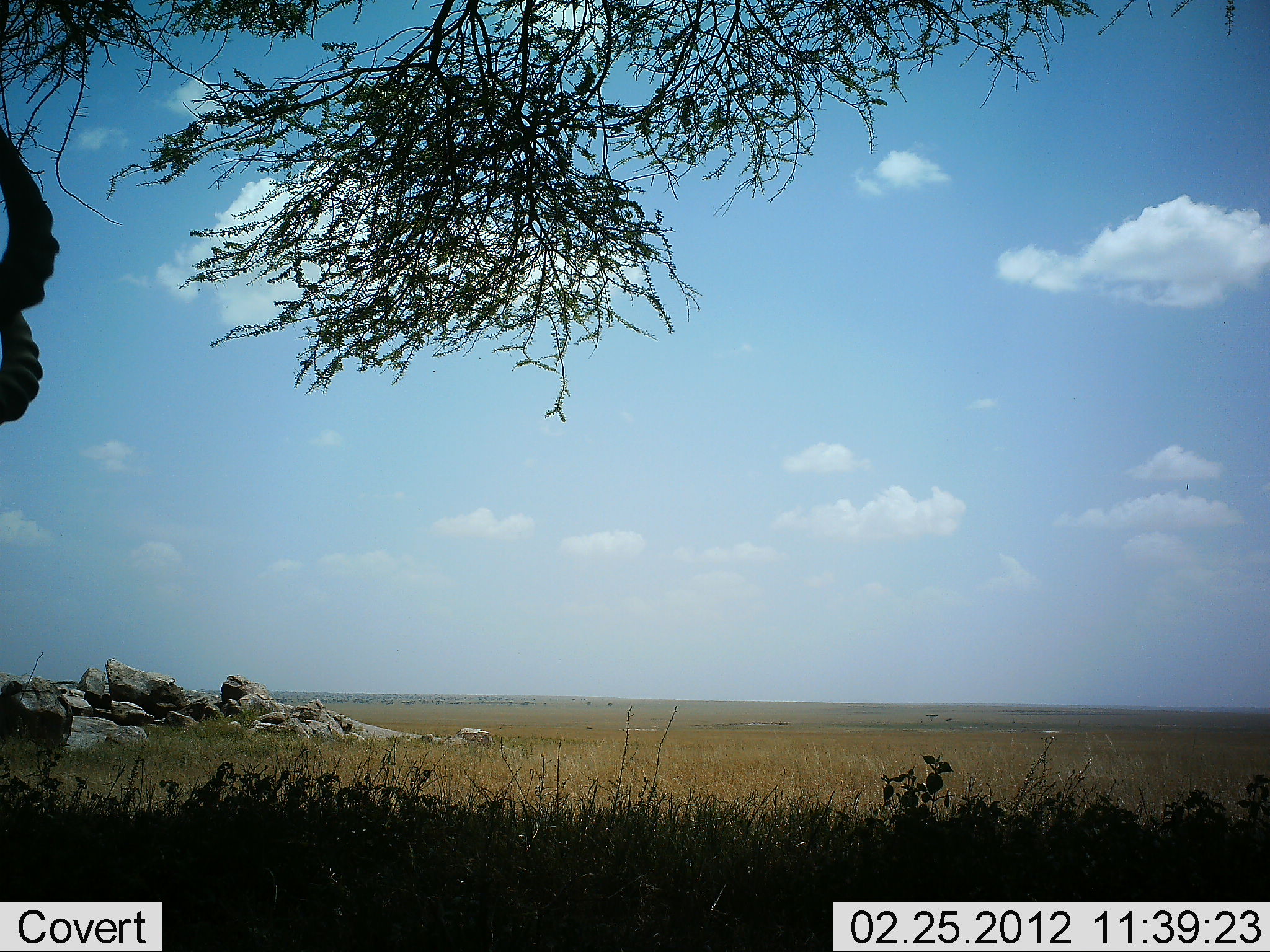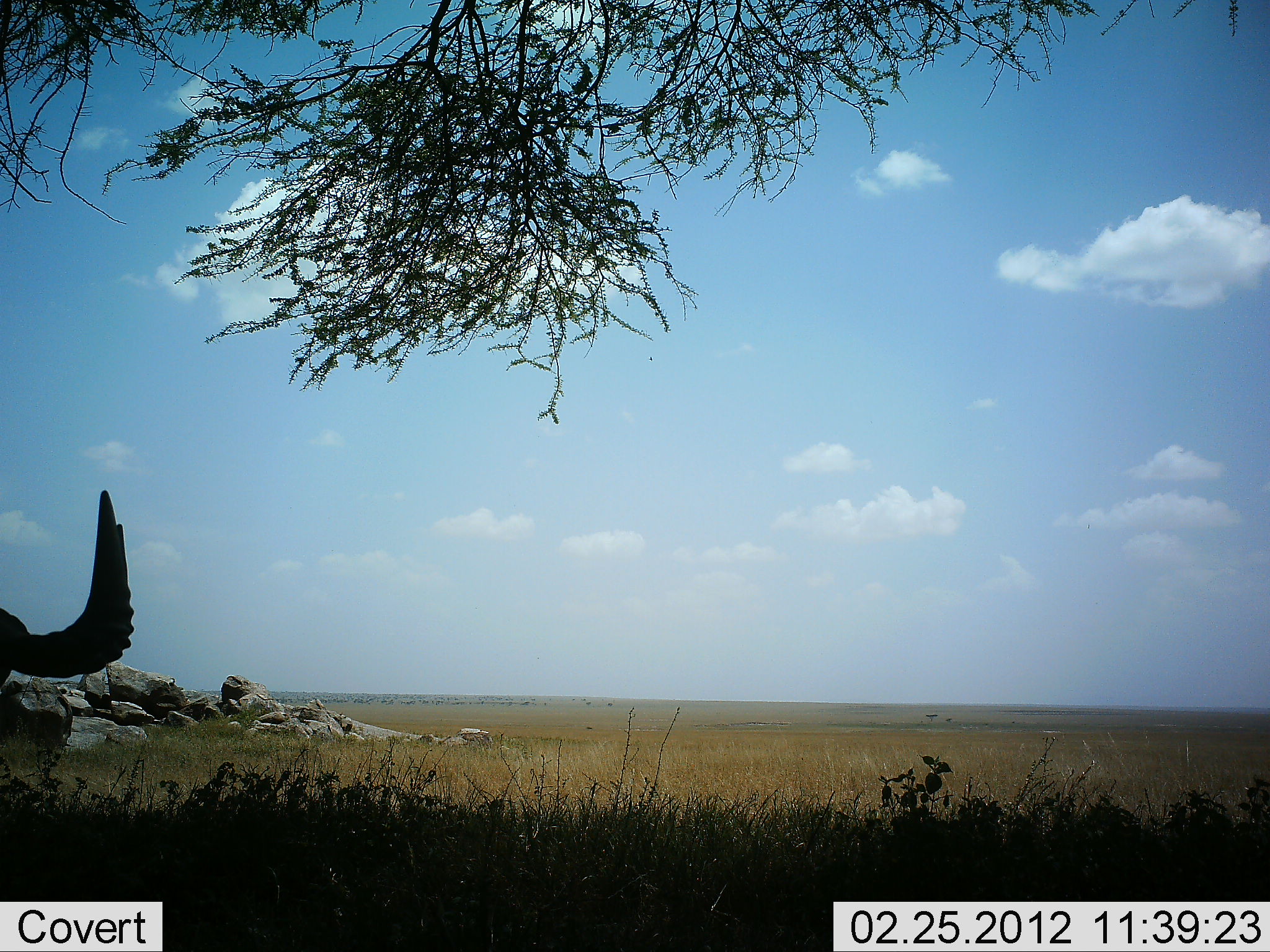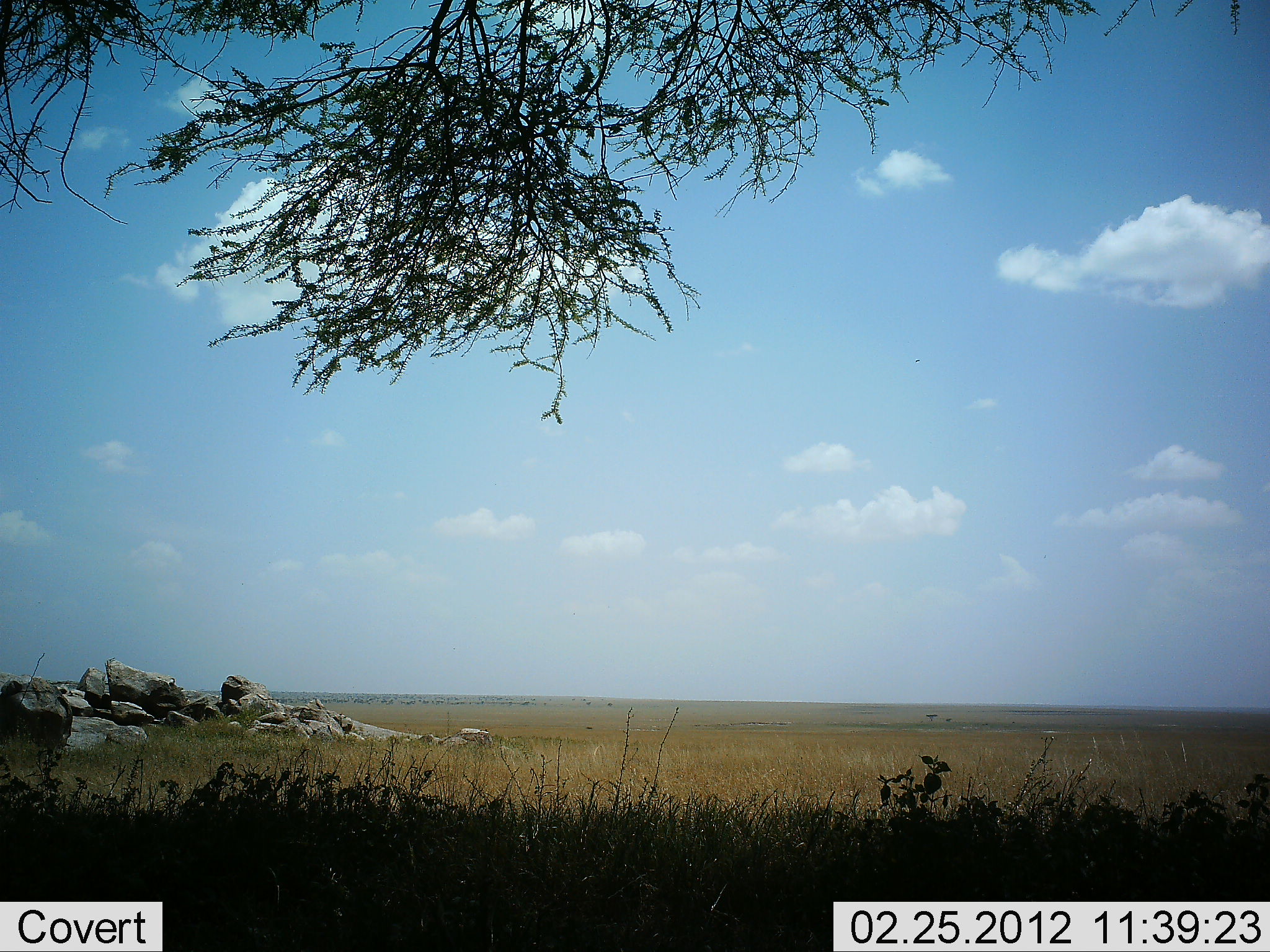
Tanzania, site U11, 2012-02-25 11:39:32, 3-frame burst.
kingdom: Animalia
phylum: Chordata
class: Mammalia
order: Artiodactyla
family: Bovidae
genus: Alcelaphus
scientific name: Alcelaphus buselaphus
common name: hartebeest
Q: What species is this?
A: Hartebeest (Alcelaphus buselaphus).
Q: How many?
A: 1.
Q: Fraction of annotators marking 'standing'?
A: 100%.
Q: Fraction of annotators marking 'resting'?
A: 0%.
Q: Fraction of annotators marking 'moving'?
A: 0%.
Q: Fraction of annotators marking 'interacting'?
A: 0%.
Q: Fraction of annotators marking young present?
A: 0%.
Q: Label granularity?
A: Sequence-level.